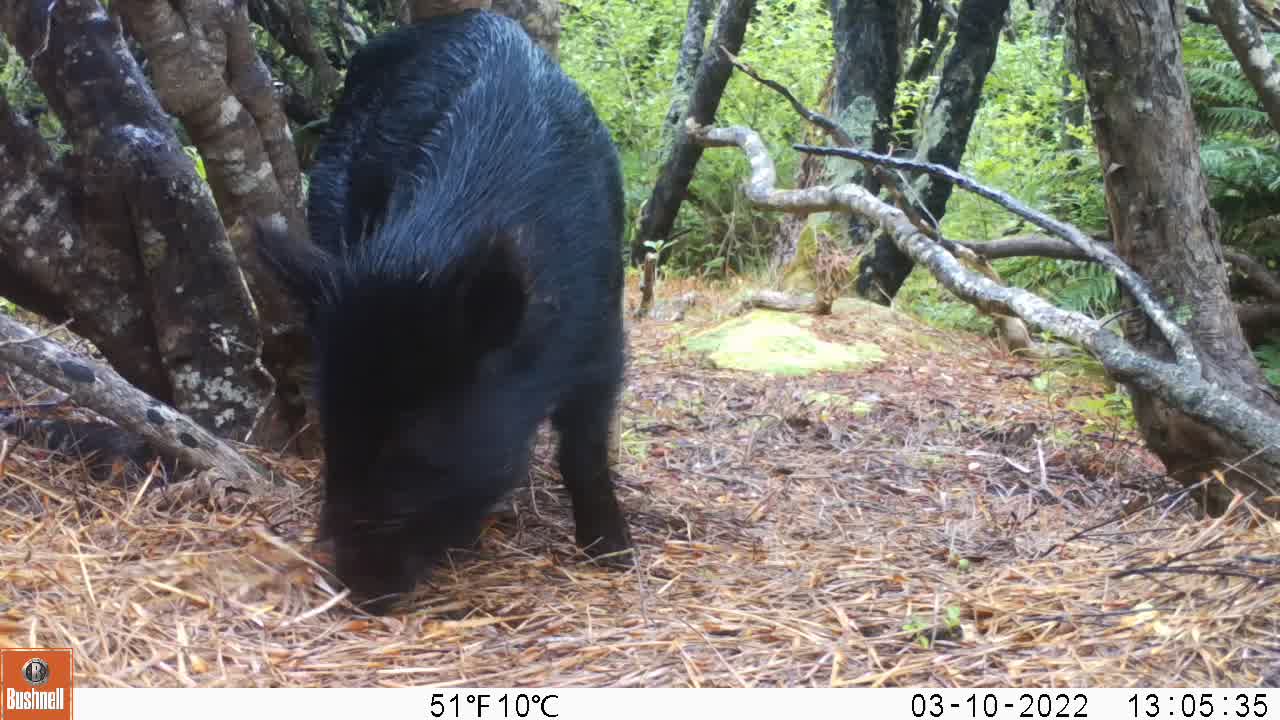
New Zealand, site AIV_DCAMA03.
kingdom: Animalia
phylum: Chordata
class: Mammalia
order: Artiodactyla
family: Suidae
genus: Sus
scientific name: Sus scrofa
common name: pig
Pig (Sus scrofa).